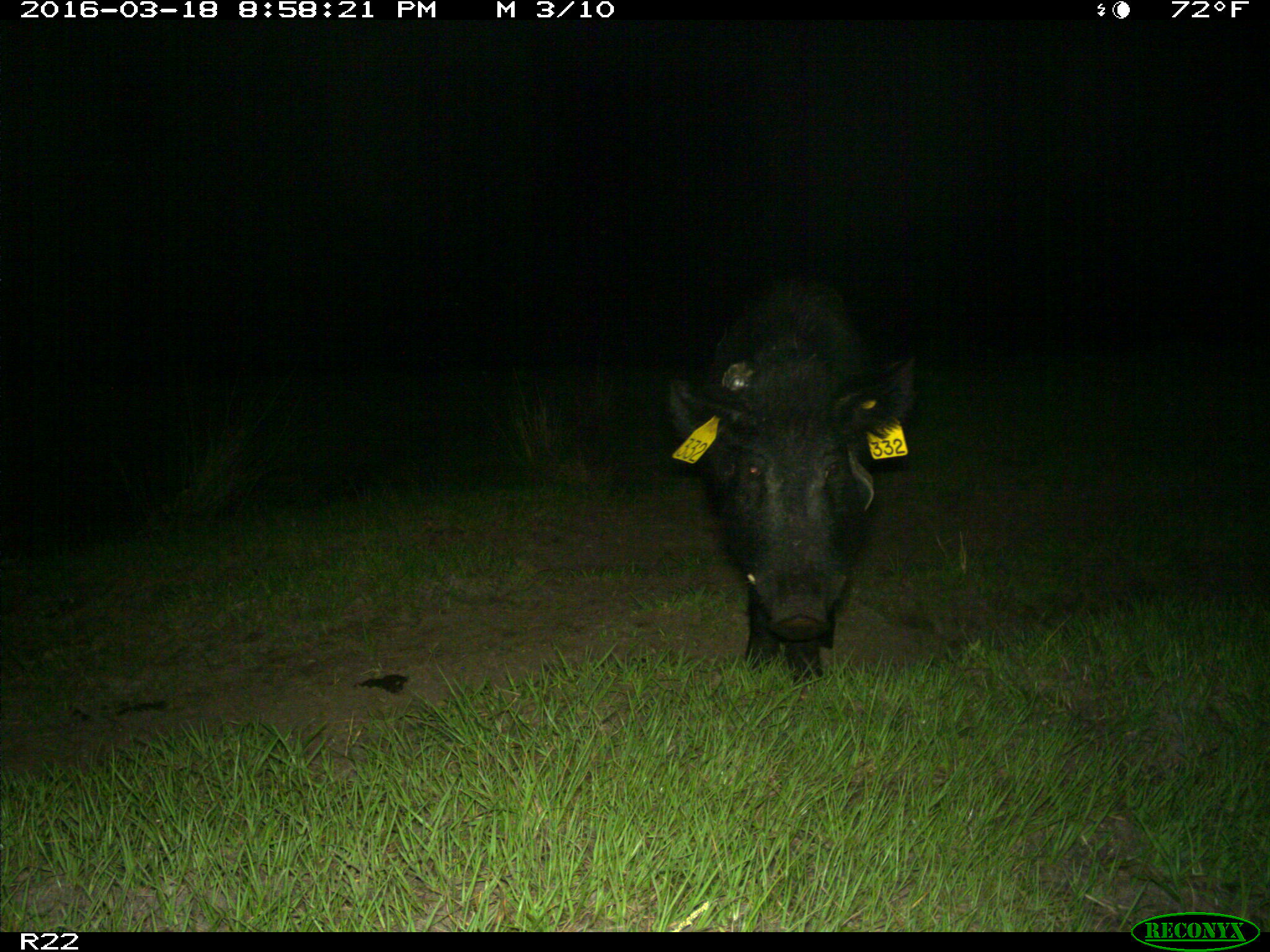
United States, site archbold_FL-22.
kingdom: Animalia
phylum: Chordata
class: Mammalia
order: Artiodactyla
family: Suidae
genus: Sus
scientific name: Sus scrofa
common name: wild boar